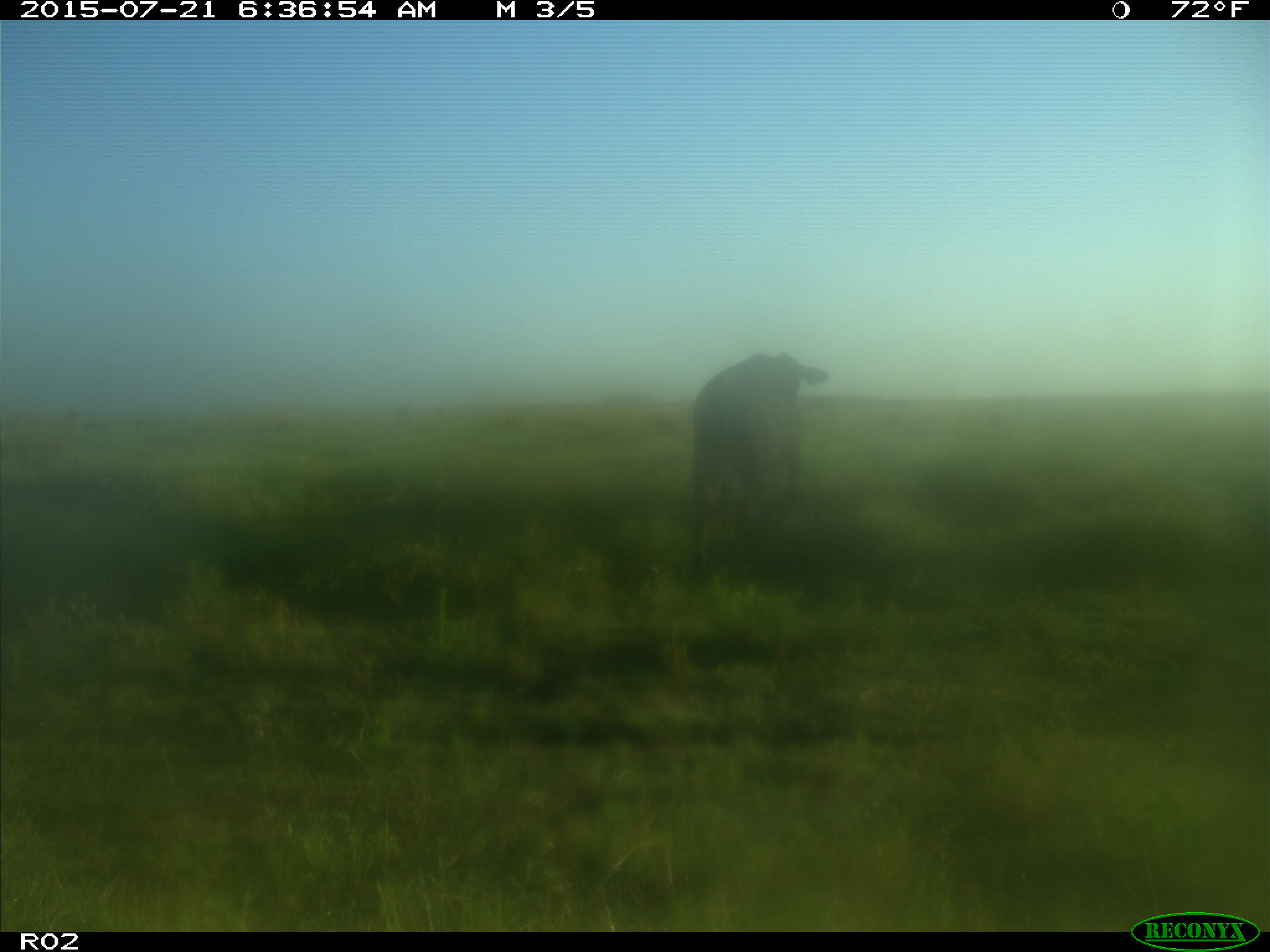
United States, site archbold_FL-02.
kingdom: Animalia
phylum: Chordata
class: Mammalia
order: Artiodactyla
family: Bovidae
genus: Bos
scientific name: Bos taurus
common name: domestic cow